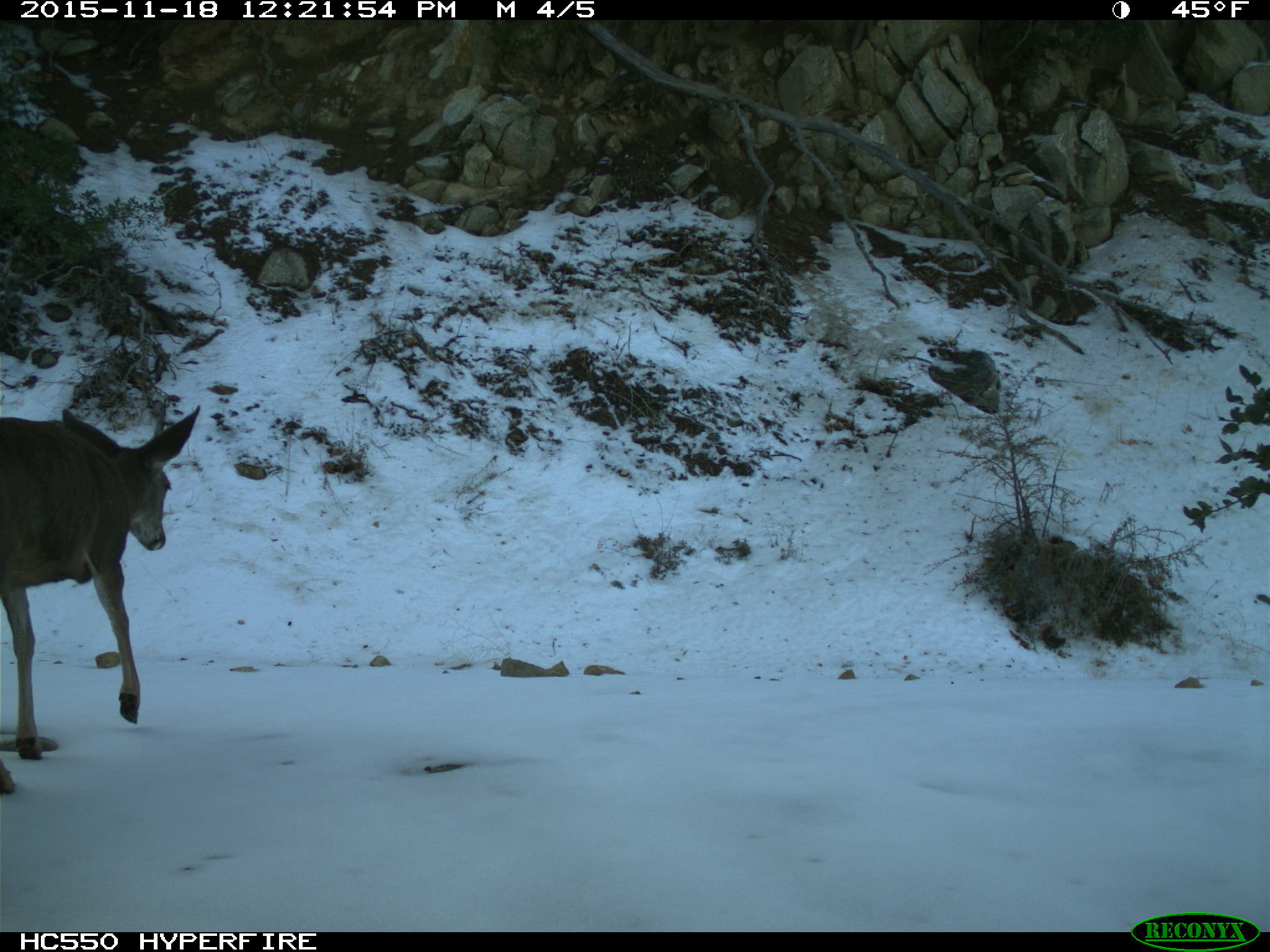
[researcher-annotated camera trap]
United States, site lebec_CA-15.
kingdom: Animalia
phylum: Chordata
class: Mammalia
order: Artiodactyla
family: Cervidae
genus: Odocoileus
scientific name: Odocoileus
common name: deer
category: unidentified deer